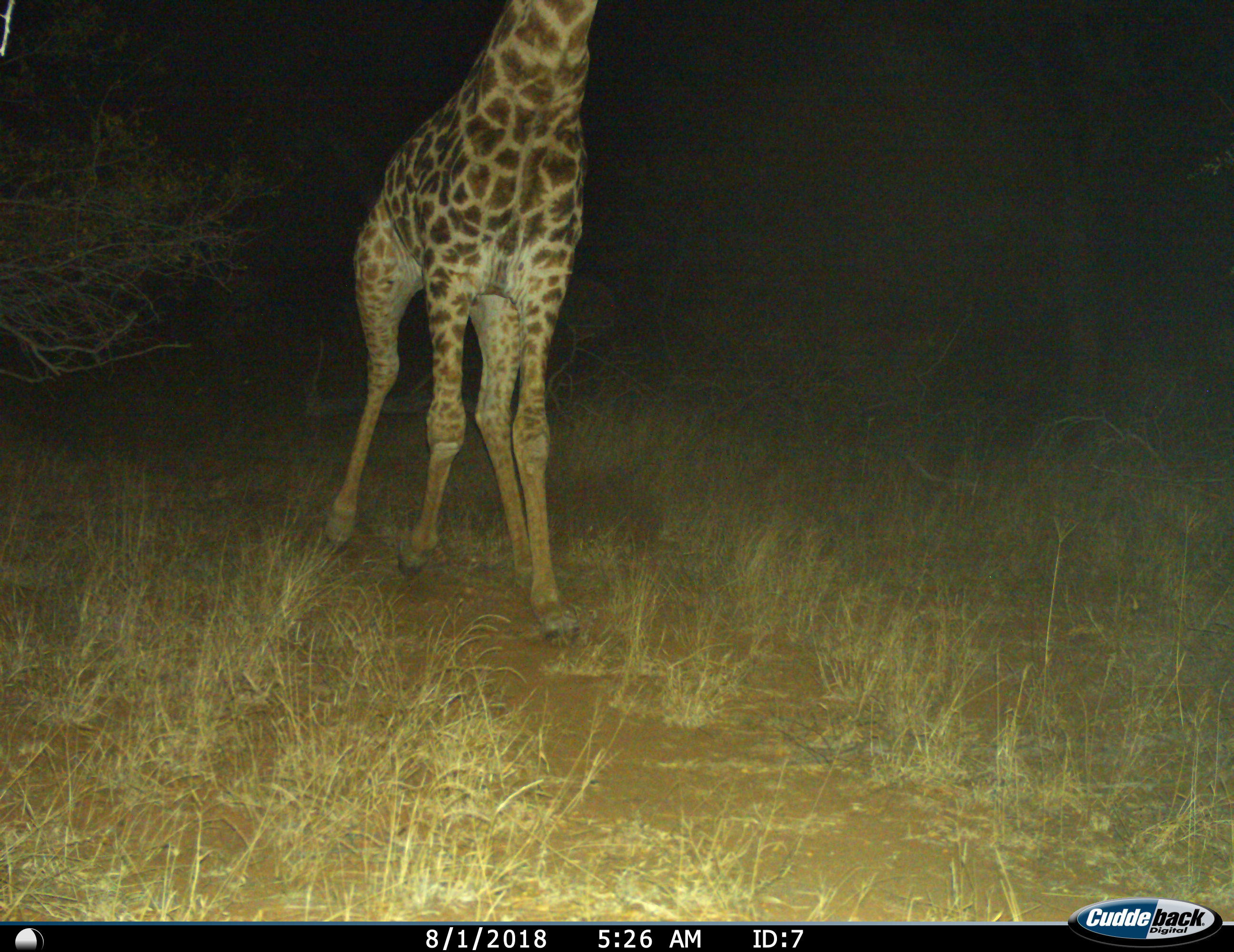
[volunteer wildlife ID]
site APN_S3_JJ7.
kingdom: Animalia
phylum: Chordata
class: Mammalia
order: Artiodactyla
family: Giraffidae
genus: Giraffa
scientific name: Giraffa camelopardalis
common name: giraffe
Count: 1.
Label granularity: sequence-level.